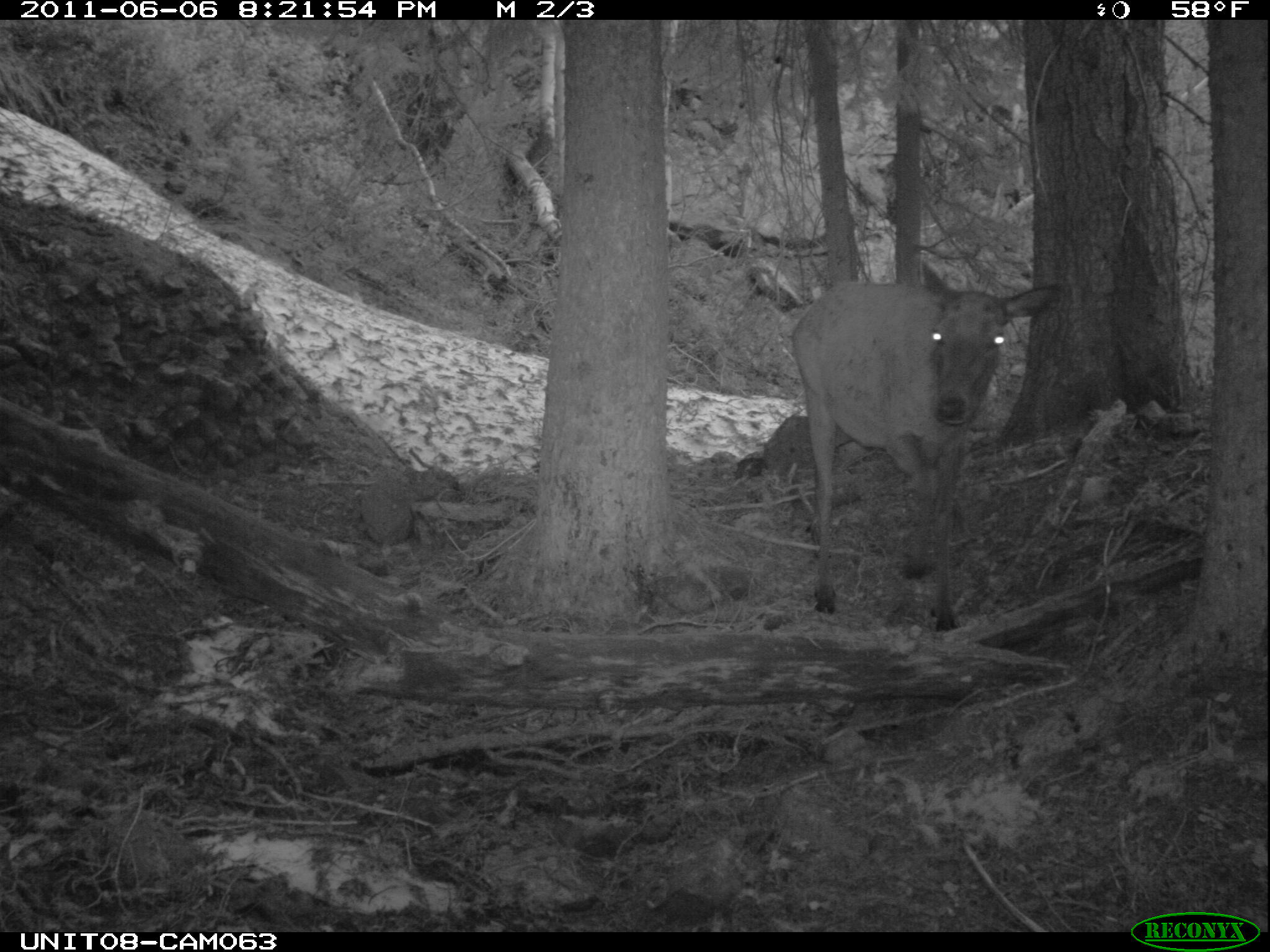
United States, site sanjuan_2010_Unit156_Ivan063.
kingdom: Animalia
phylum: Chordata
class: Mammalia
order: Artiodactyla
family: Cervidae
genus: Cervus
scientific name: Cervus elaphus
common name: red deer